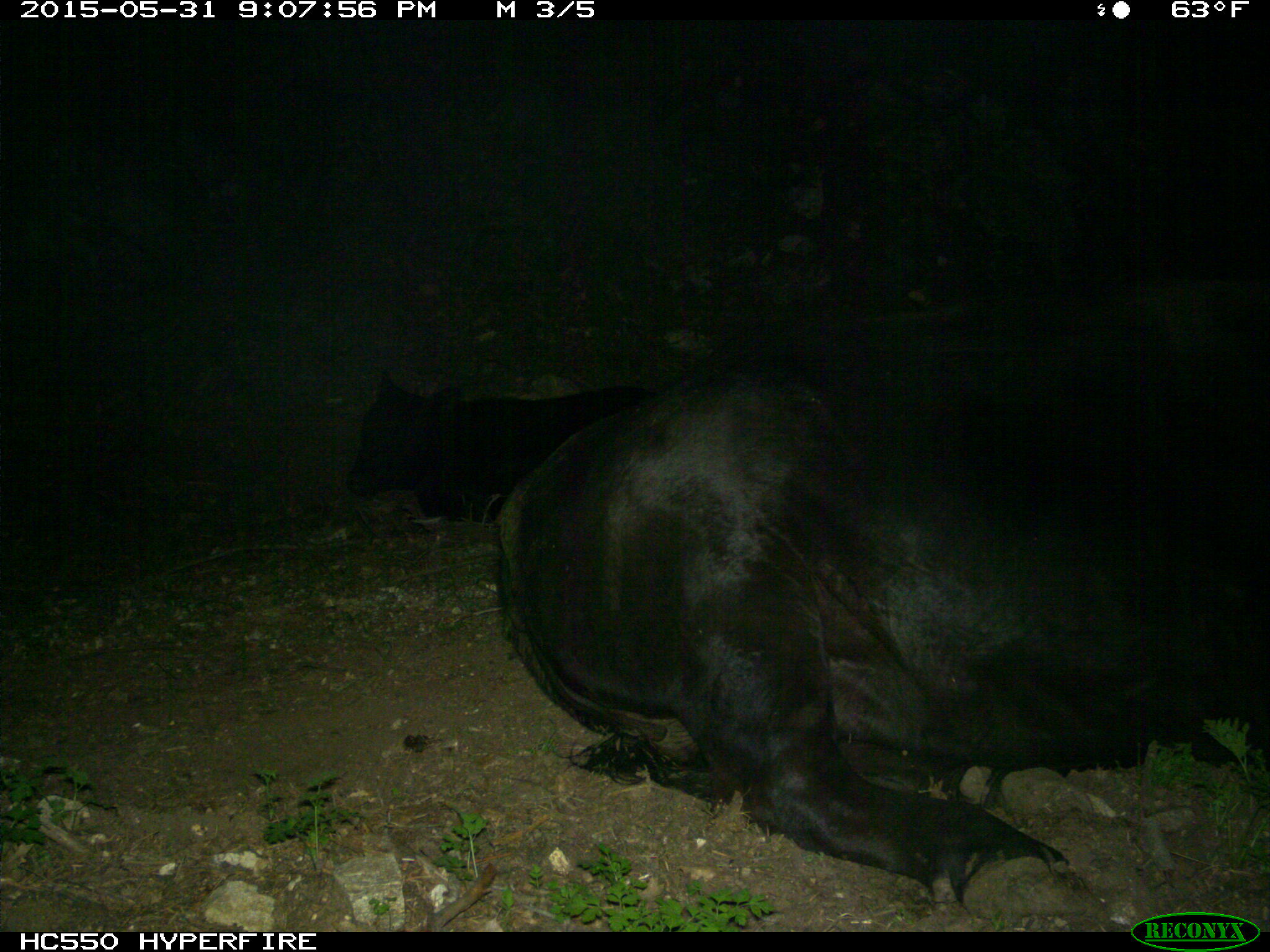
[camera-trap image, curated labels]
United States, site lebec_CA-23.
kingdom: Animalia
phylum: Chordata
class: Mammalia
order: Artiodactyla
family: Bovidae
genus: Bos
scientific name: Bos taurus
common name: domestic cow